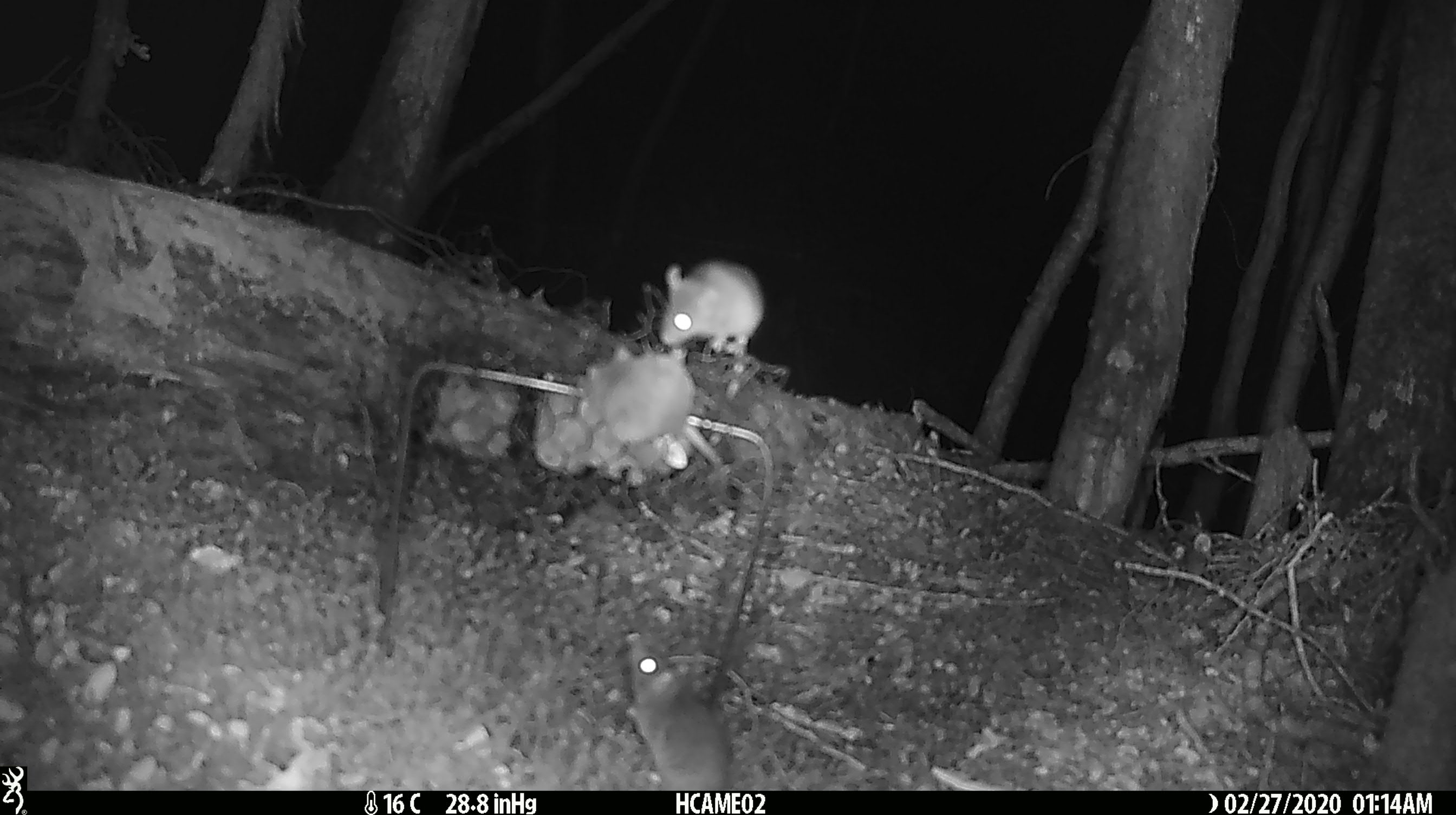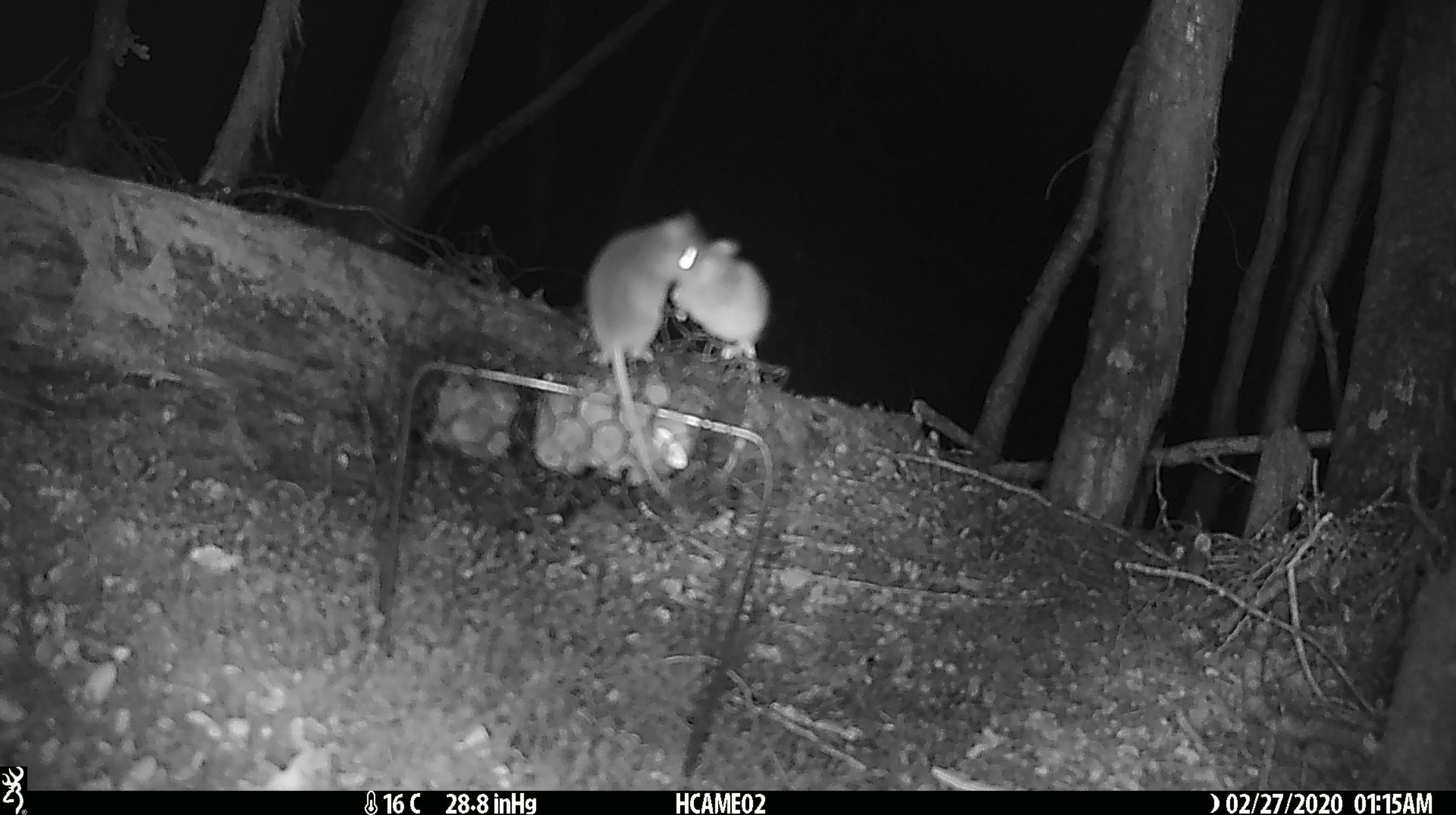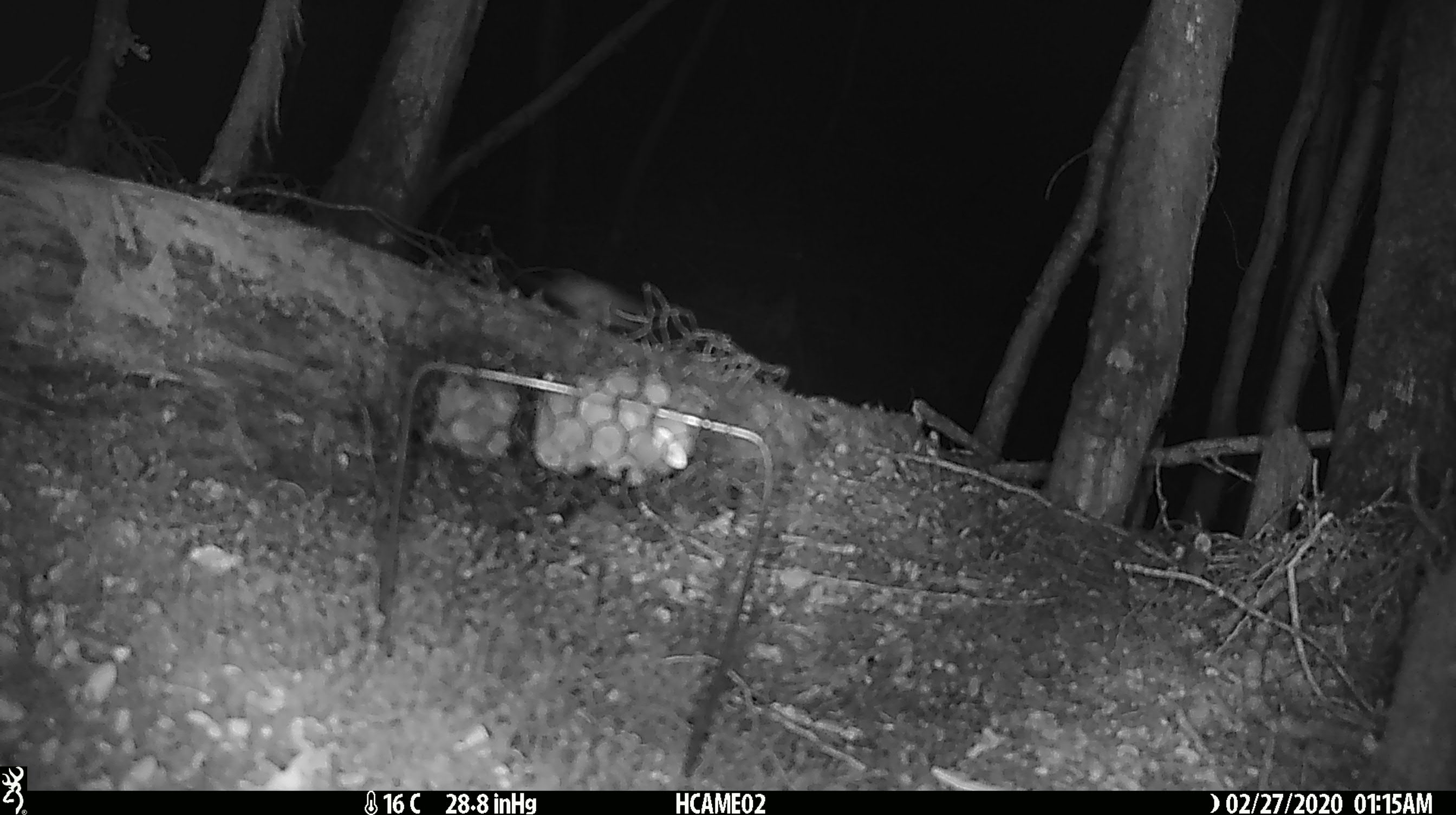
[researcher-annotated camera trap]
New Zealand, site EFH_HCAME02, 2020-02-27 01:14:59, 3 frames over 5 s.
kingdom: Animalia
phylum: Chordata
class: Mammalia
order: Rodentia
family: Muridae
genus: Mus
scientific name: Mus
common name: mouse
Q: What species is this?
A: Mouse (Mus).